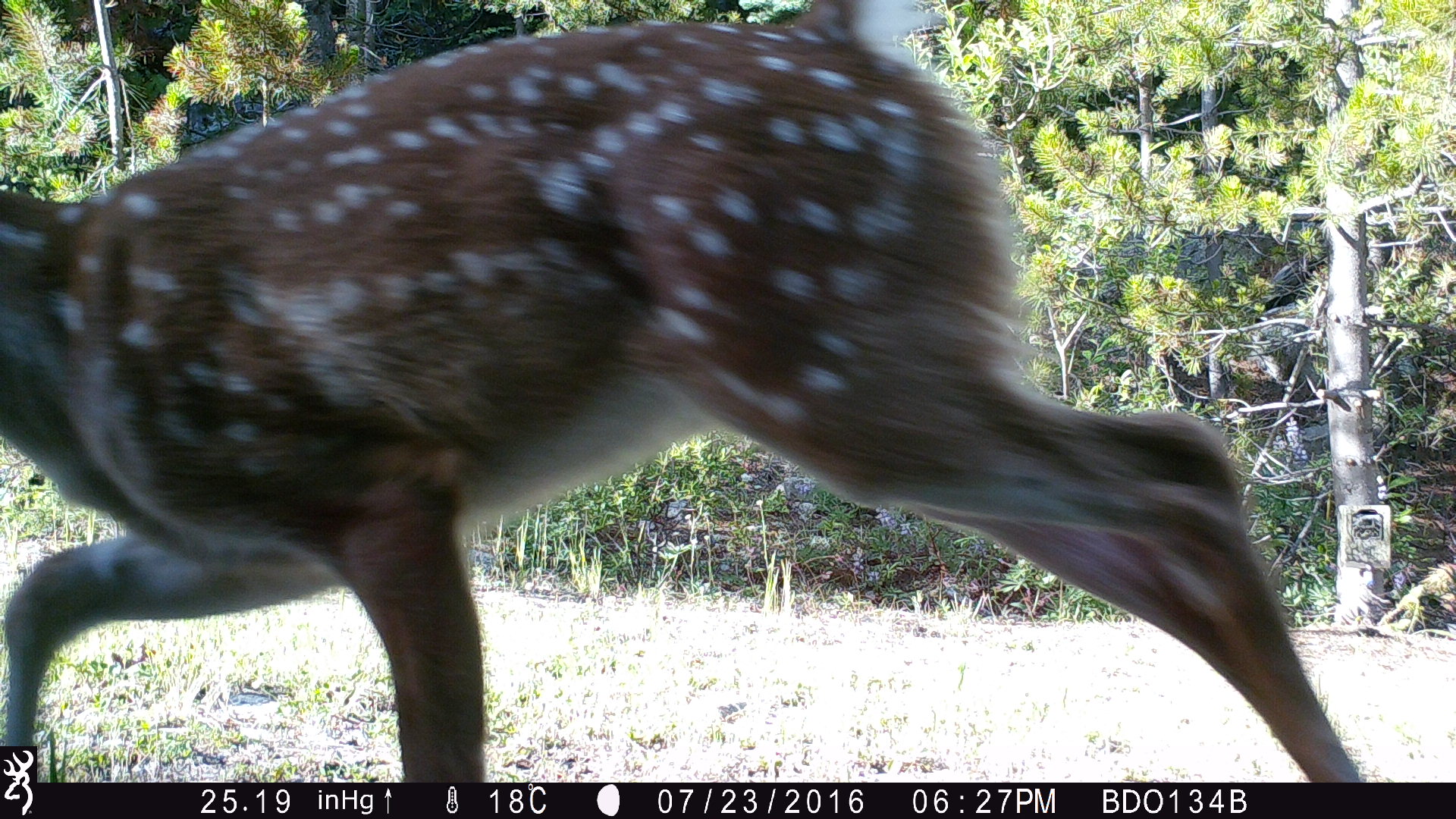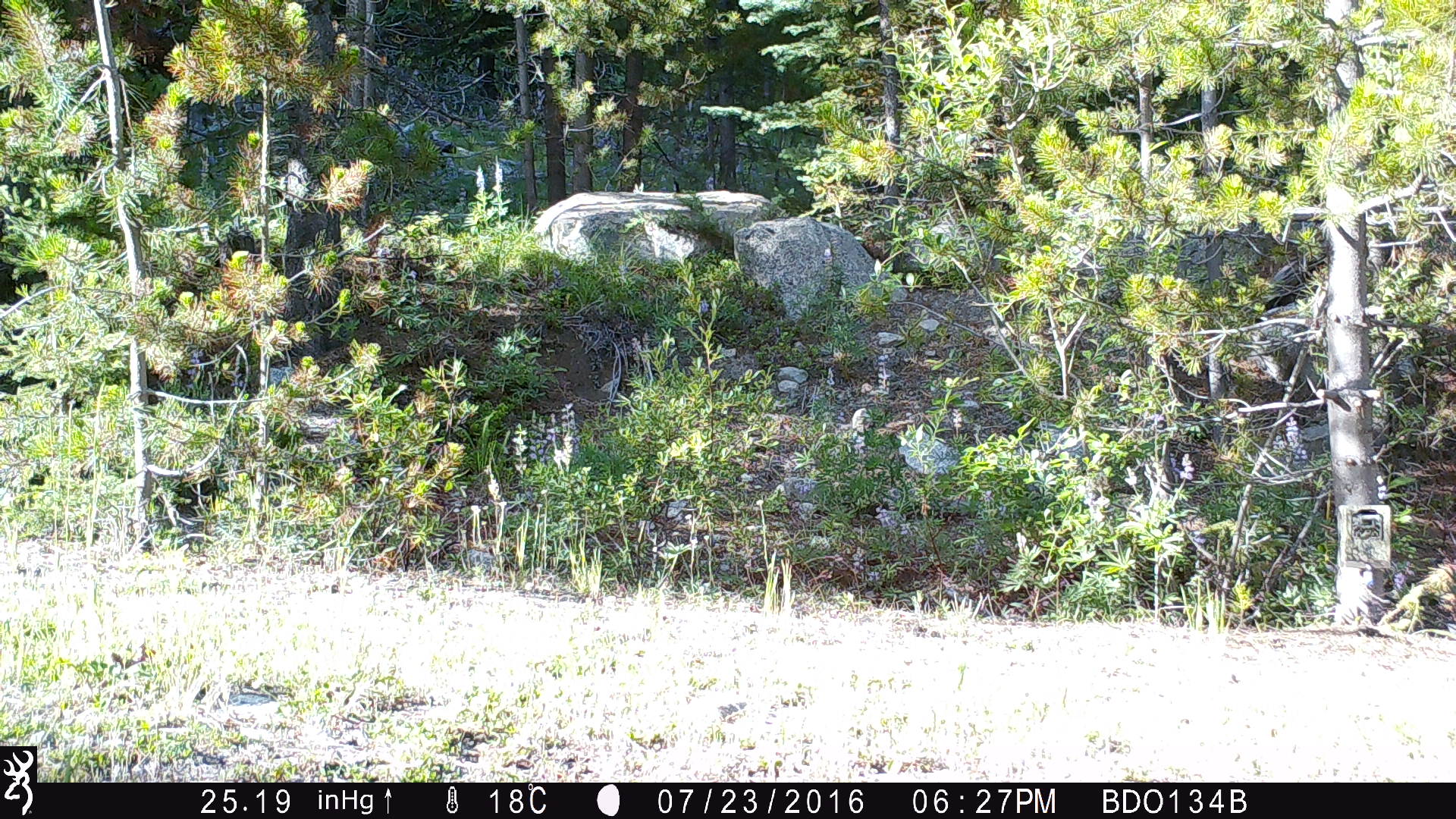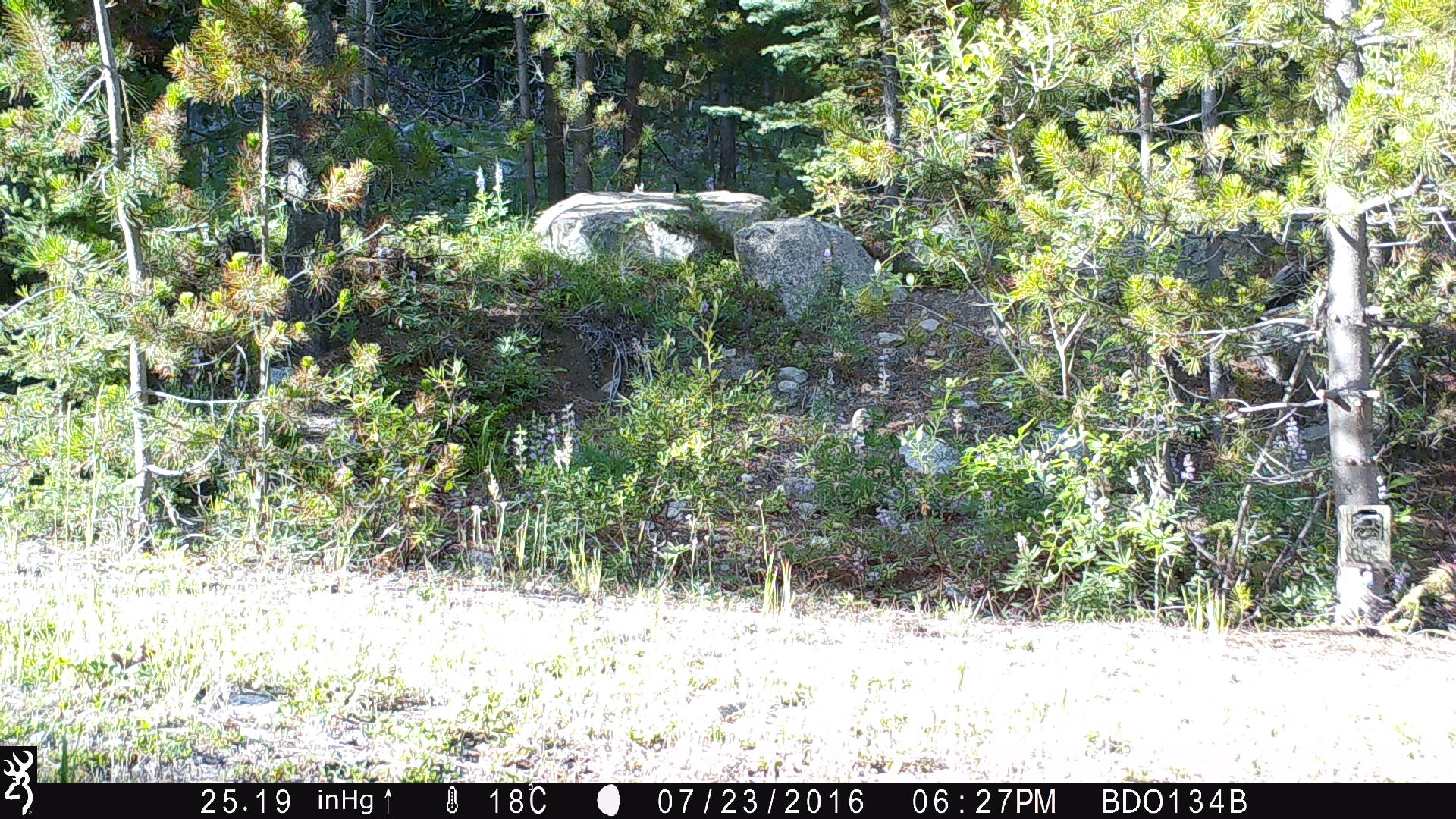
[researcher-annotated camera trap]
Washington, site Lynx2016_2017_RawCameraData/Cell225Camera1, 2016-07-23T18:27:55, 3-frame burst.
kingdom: Animalia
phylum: Chordata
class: Mammalia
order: Artiodactyla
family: Cervidae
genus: Odocoileus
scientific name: Odocoileus virginianus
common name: white-tailed deer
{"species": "Odocoileus virginianus (white-tailed deer)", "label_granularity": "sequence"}